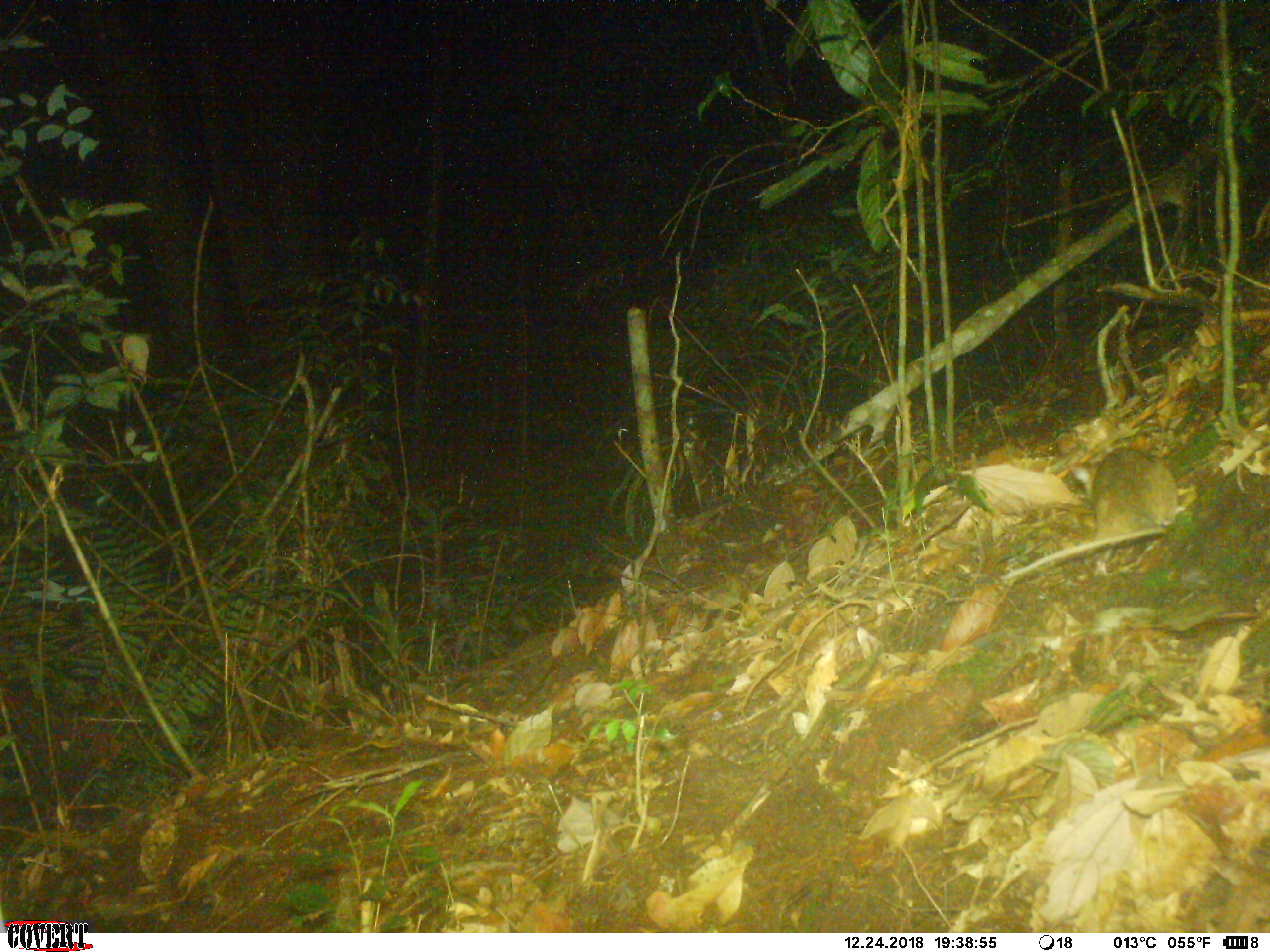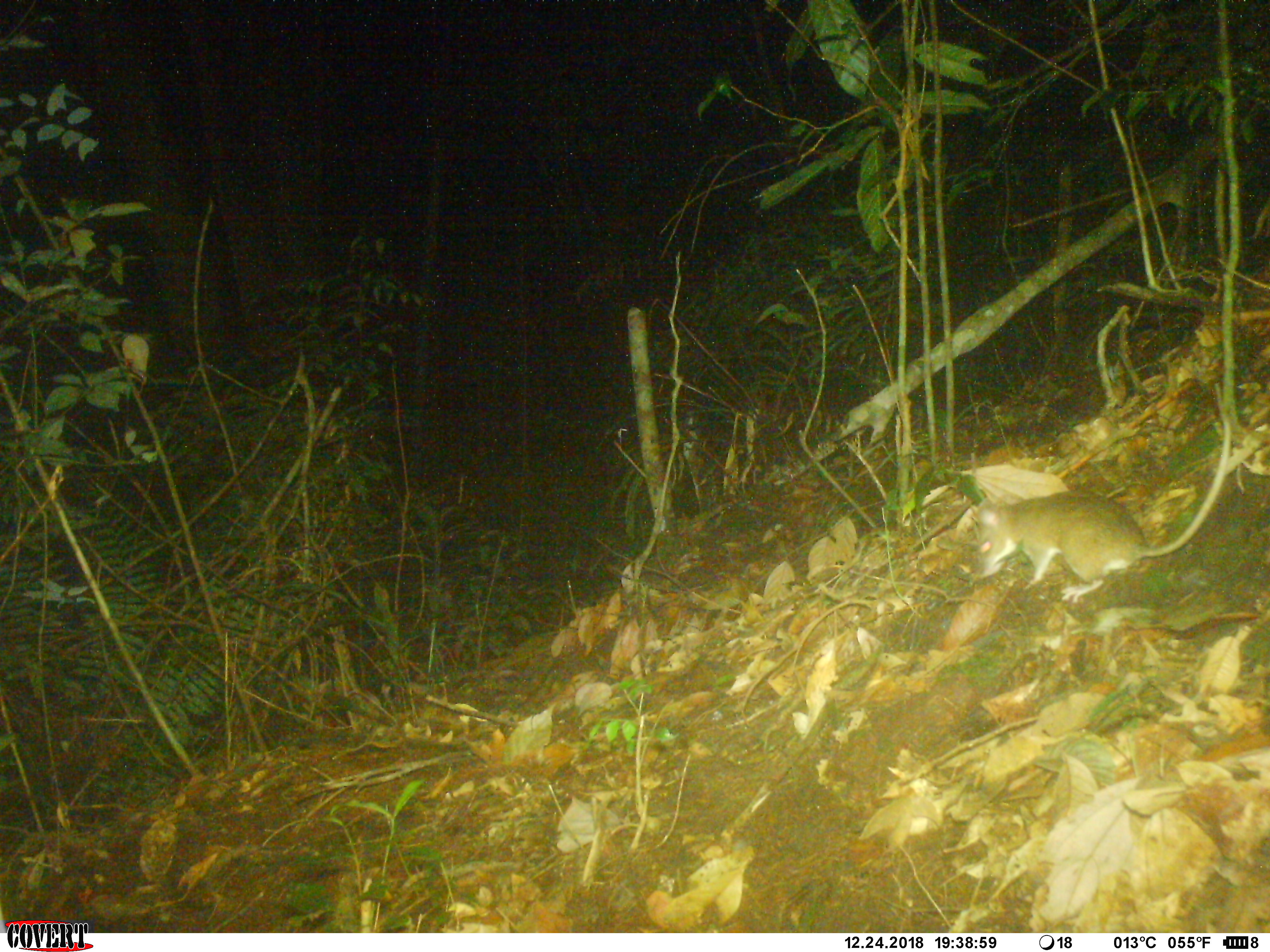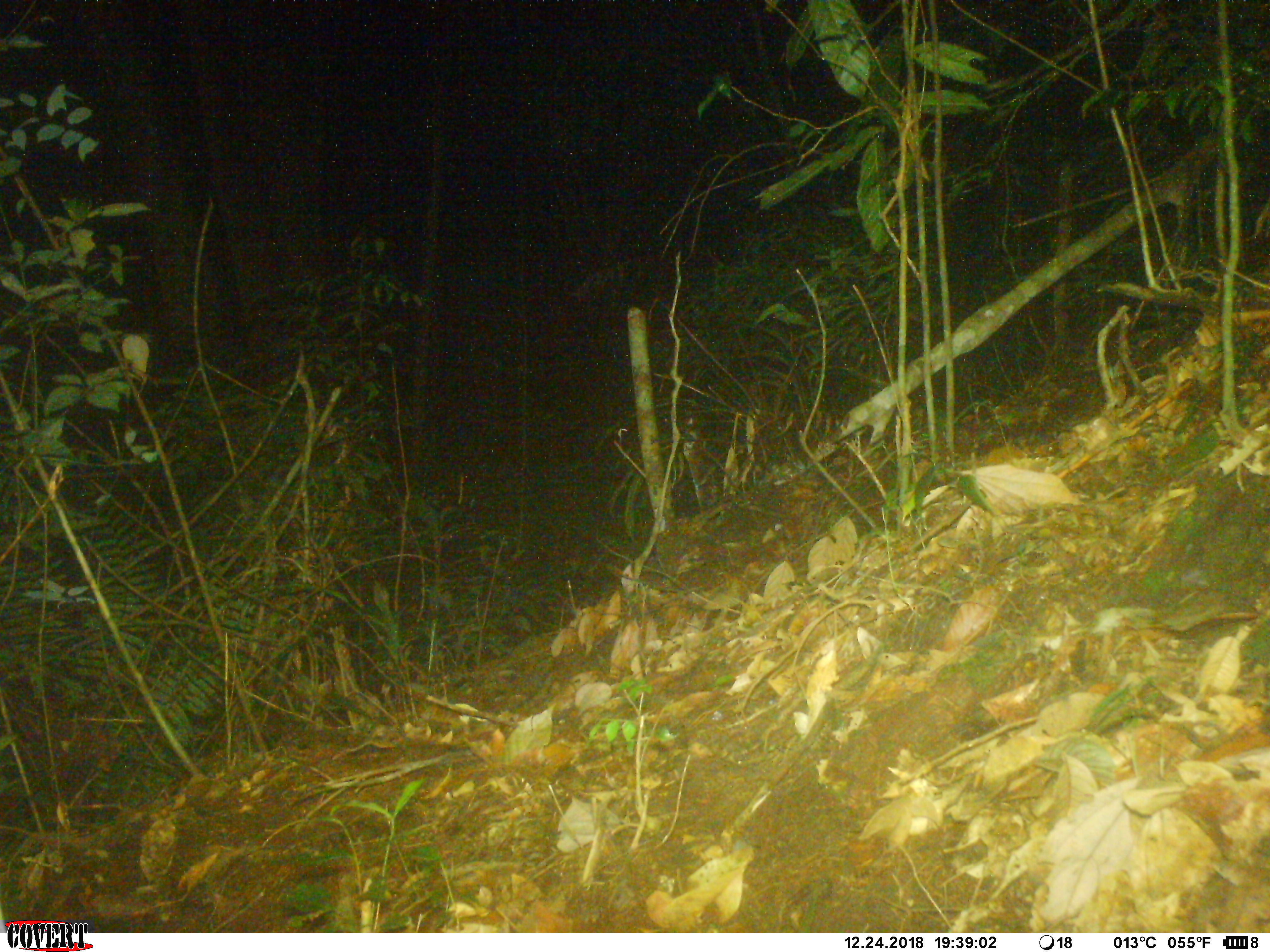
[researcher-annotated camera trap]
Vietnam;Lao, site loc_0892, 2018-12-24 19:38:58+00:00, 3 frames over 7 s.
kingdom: Animalia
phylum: Chordata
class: Mammalia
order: Rodentia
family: Muridae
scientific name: Muridae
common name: old-world mice and rats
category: unidentified murid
Unidentified murid (old-world mice and rats) (Muridae). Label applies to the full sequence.